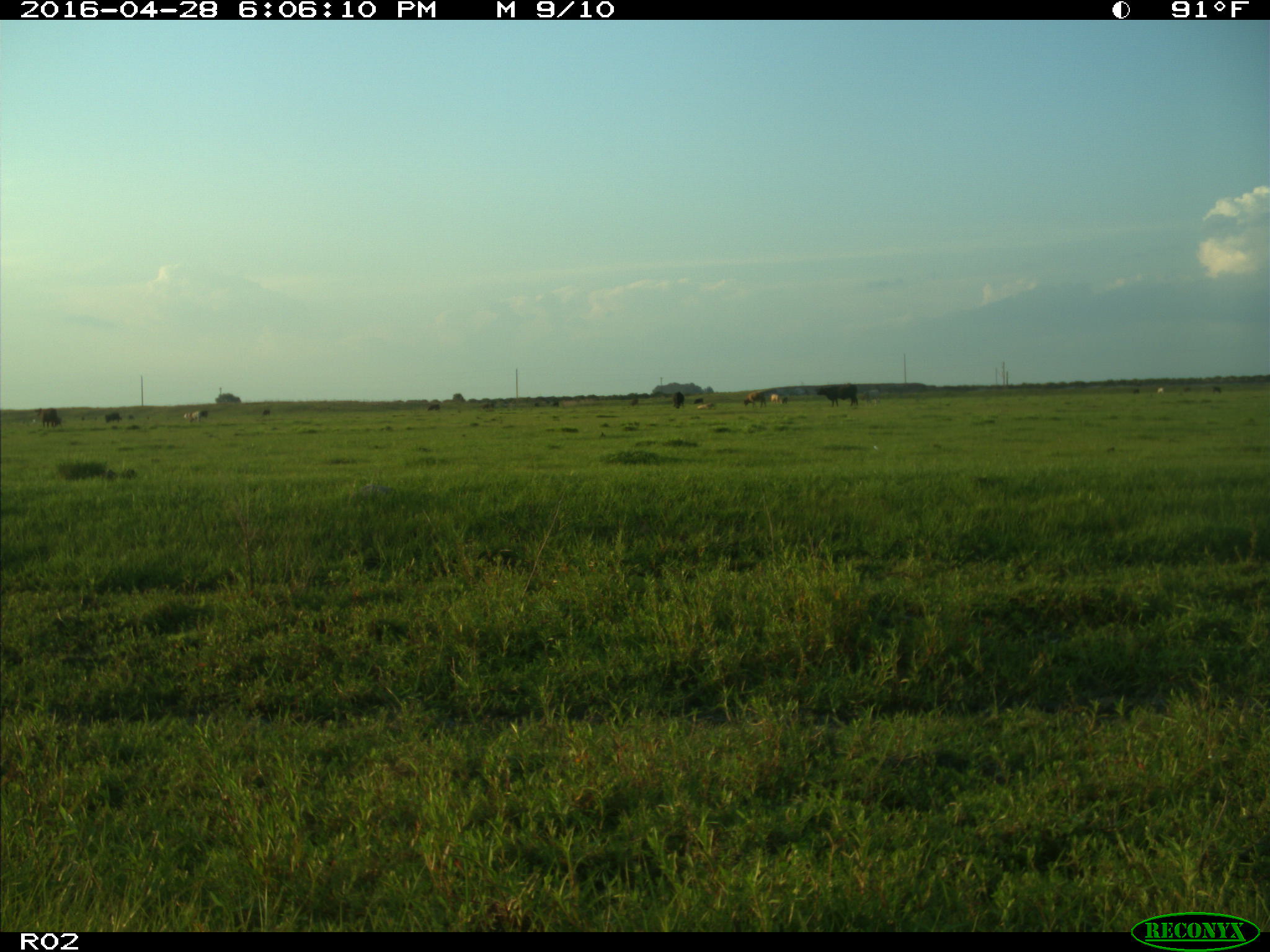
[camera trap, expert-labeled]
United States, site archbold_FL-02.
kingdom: Animalia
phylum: Chordata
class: Mammalia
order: Artiodactyla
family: Bovidae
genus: Bos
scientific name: Bos taurus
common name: domestic cow